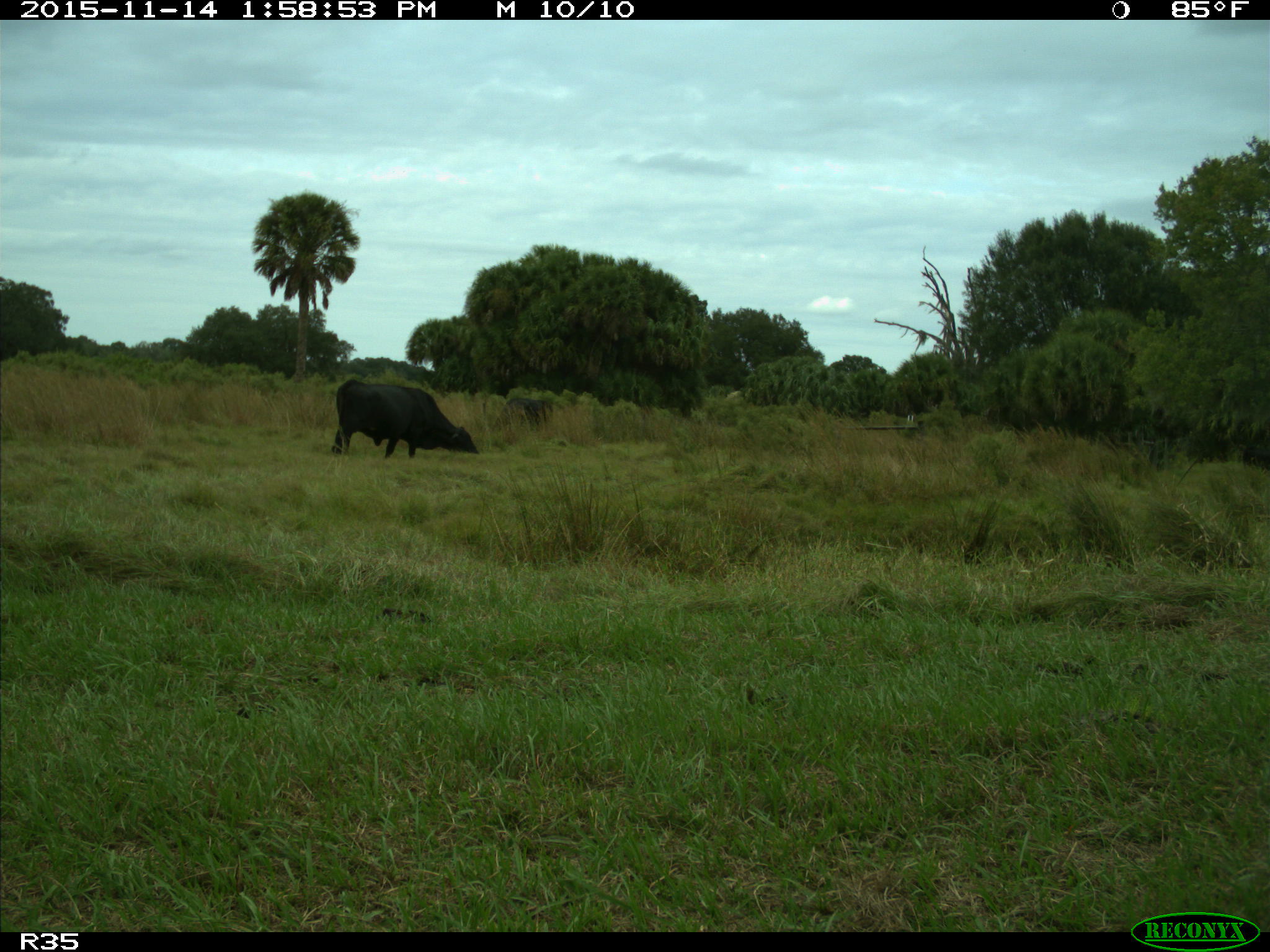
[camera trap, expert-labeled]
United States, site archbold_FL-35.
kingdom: Animalia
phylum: Chordata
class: Mammalia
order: Artiodactyla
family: Bovidae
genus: Bos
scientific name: Bos taurus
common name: domestic cow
Bos taurus (domestic cow).